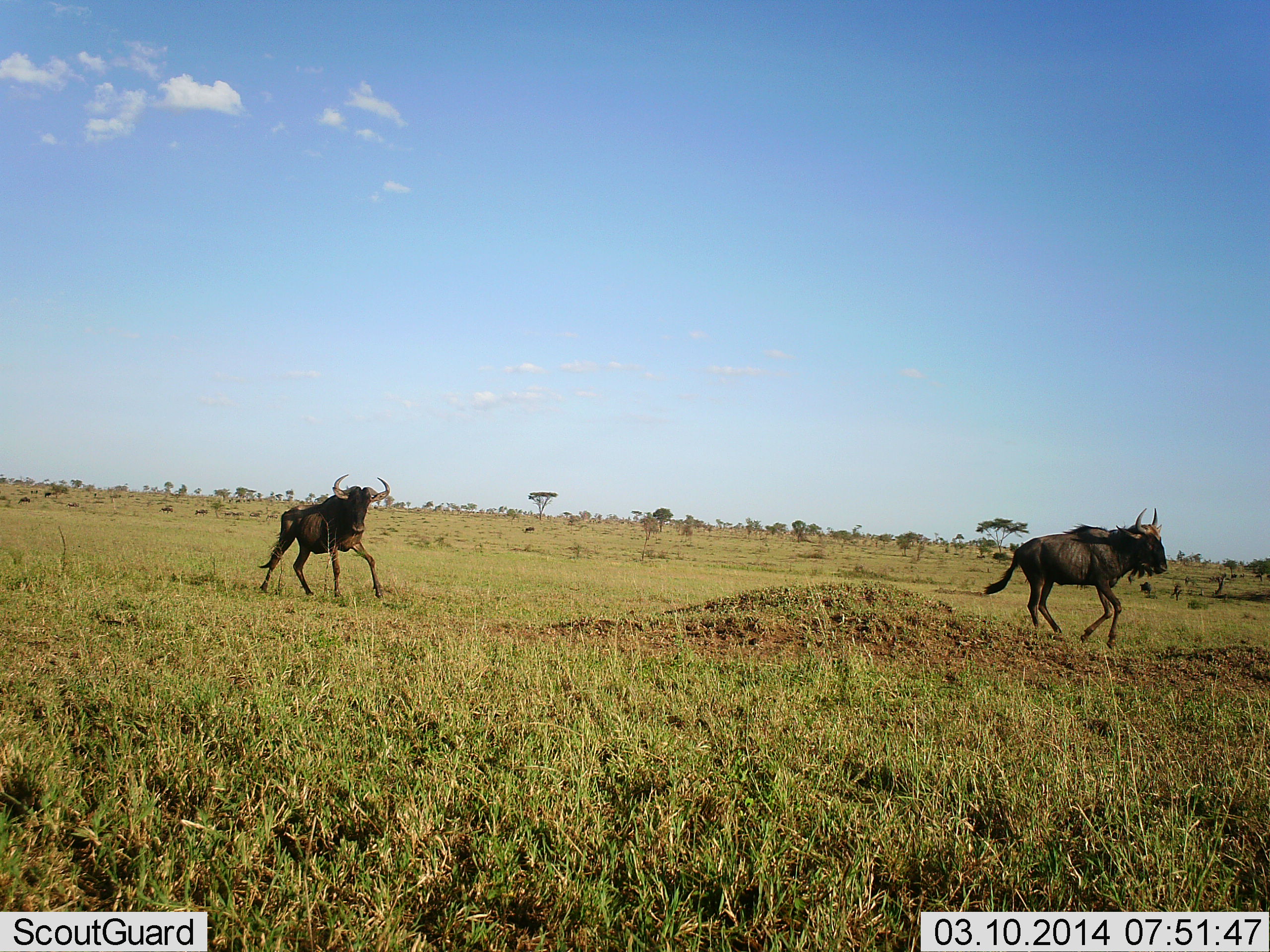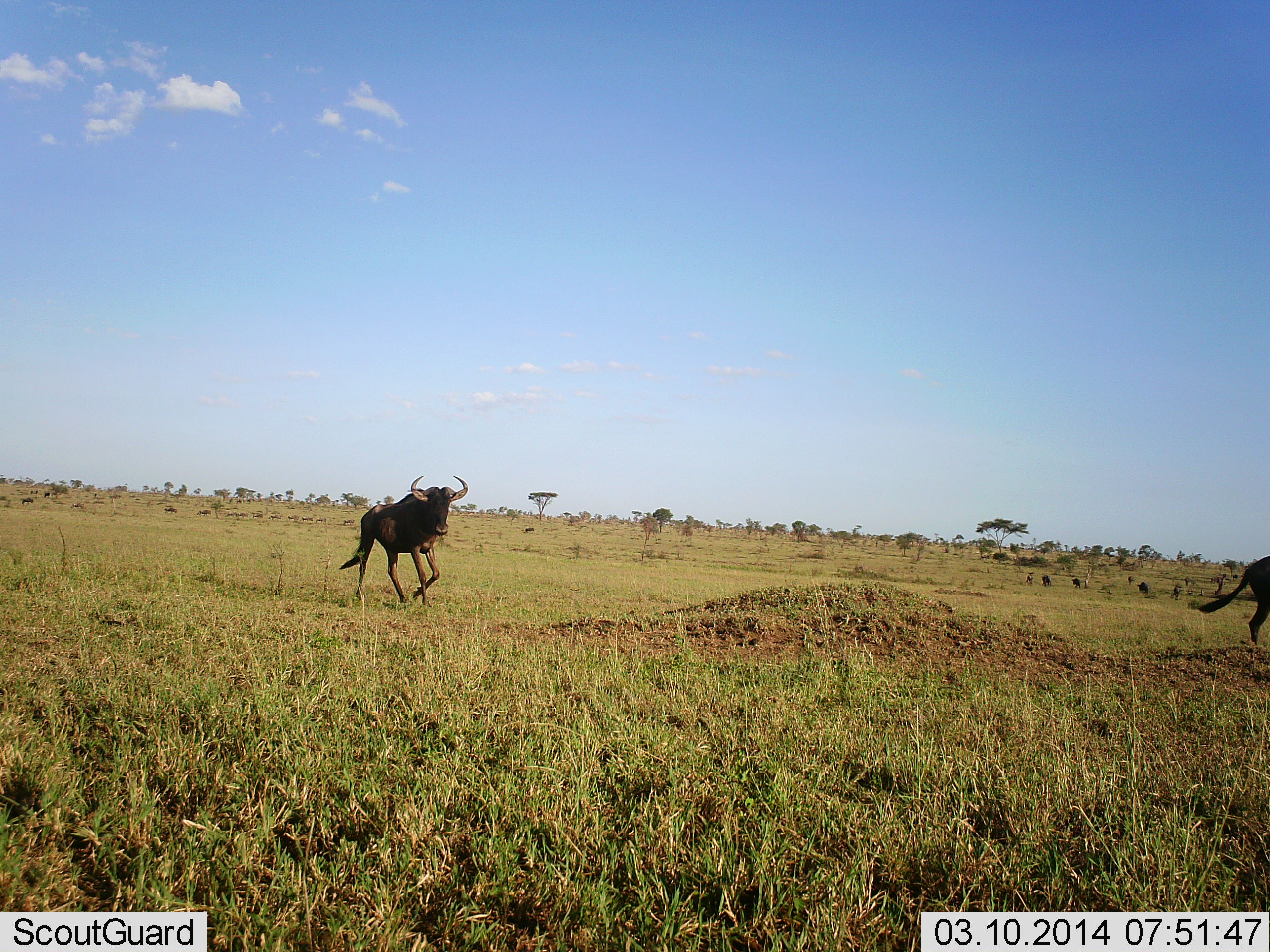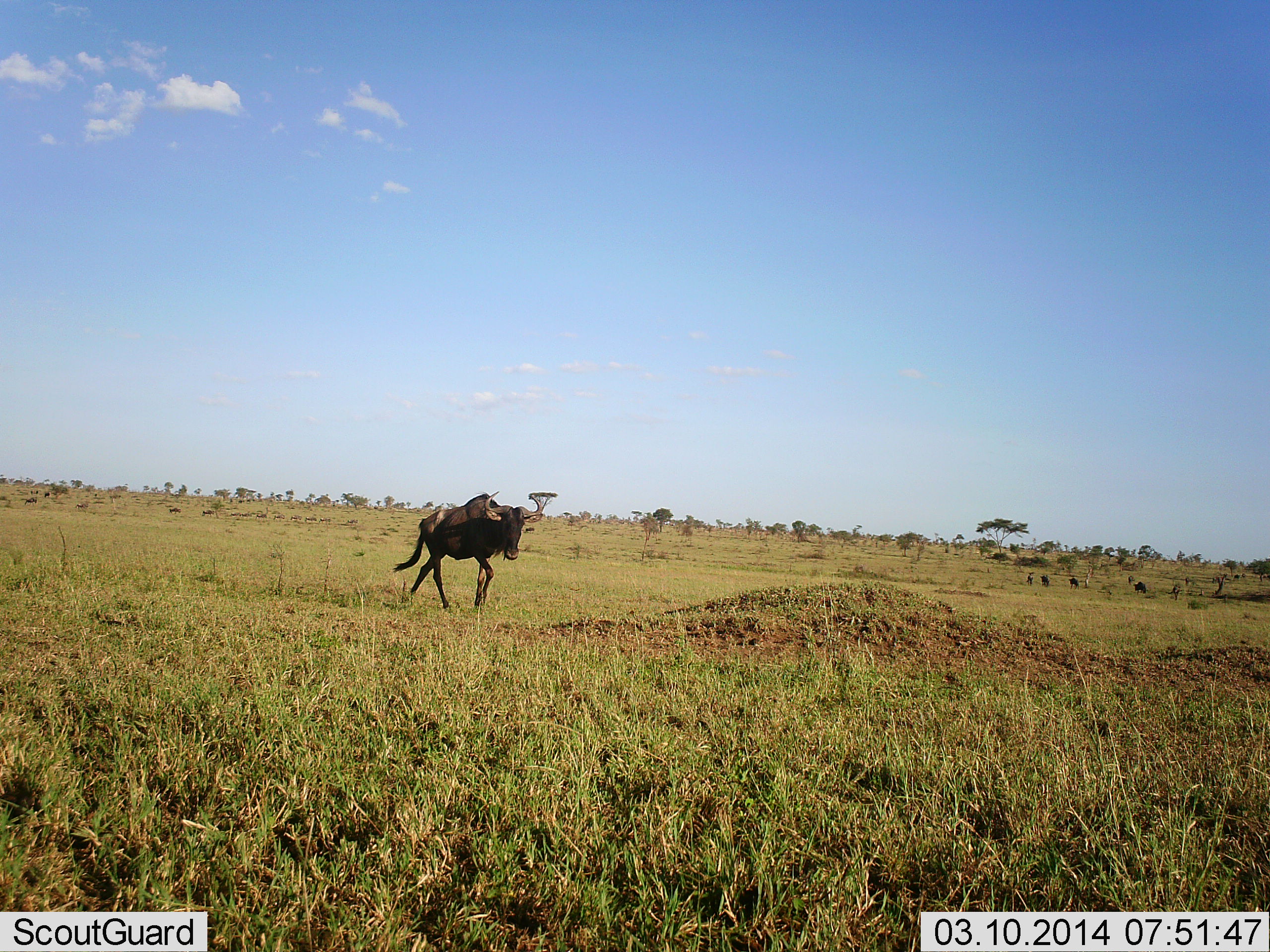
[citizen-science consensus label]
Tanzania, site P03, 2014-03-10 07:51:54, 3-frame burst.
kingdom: Animalia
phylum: Chordata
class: Mammalia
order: Artiodactyla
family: Bovidae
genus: Connochaetes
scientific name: Connochaetes taurinus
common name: blue wildebeest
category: wildebeest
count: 2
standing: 0%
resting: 0%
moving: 100%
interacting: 0%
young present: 10%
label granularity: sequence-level